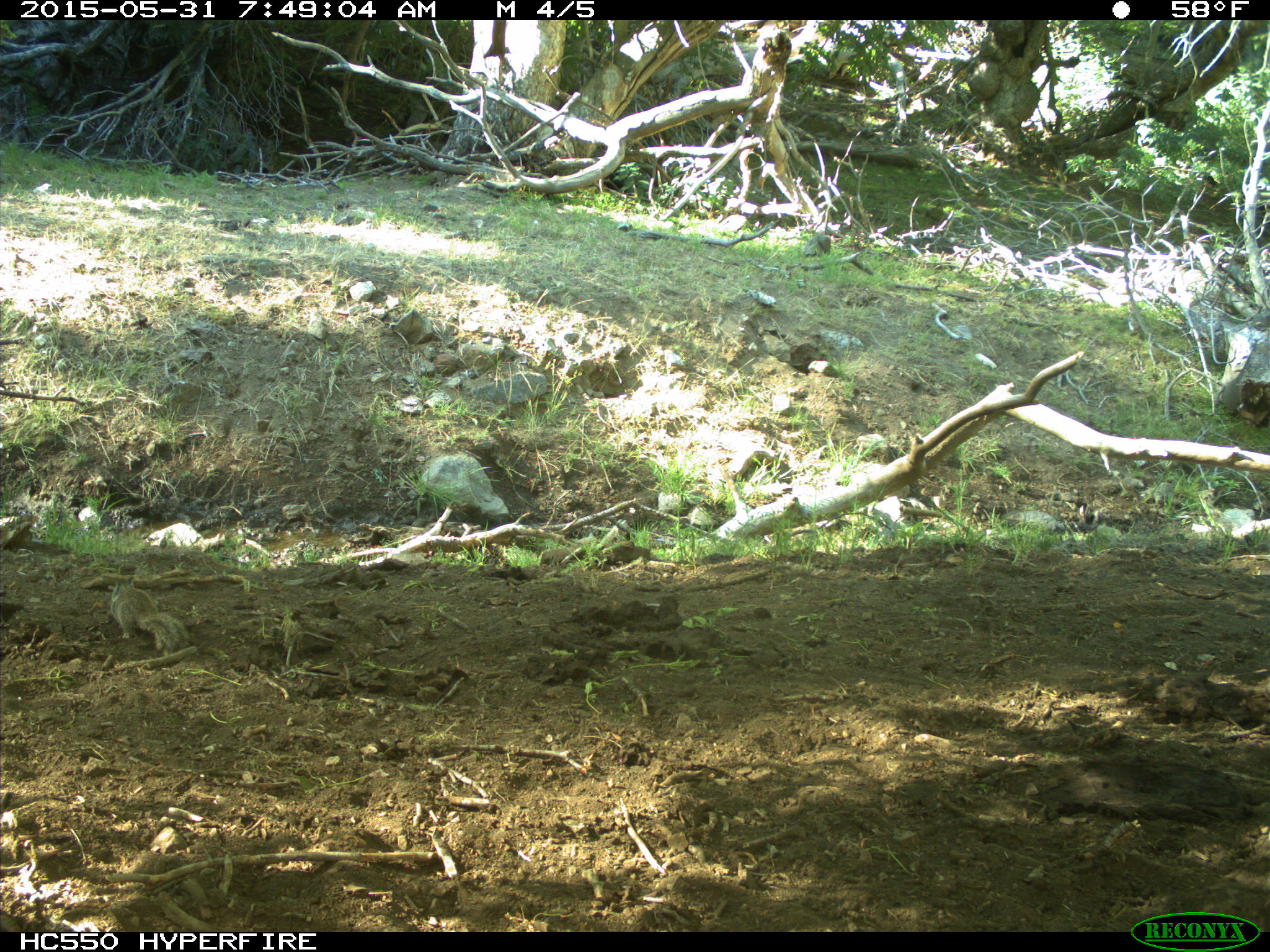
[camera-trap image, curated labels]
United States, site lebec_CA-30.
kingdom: Animalia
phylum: Chordata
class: Mammalia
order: Rodentia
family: Sciuridae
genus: Otospermophilus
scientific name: Otospermophilus beecheyi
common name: california ground squirrel